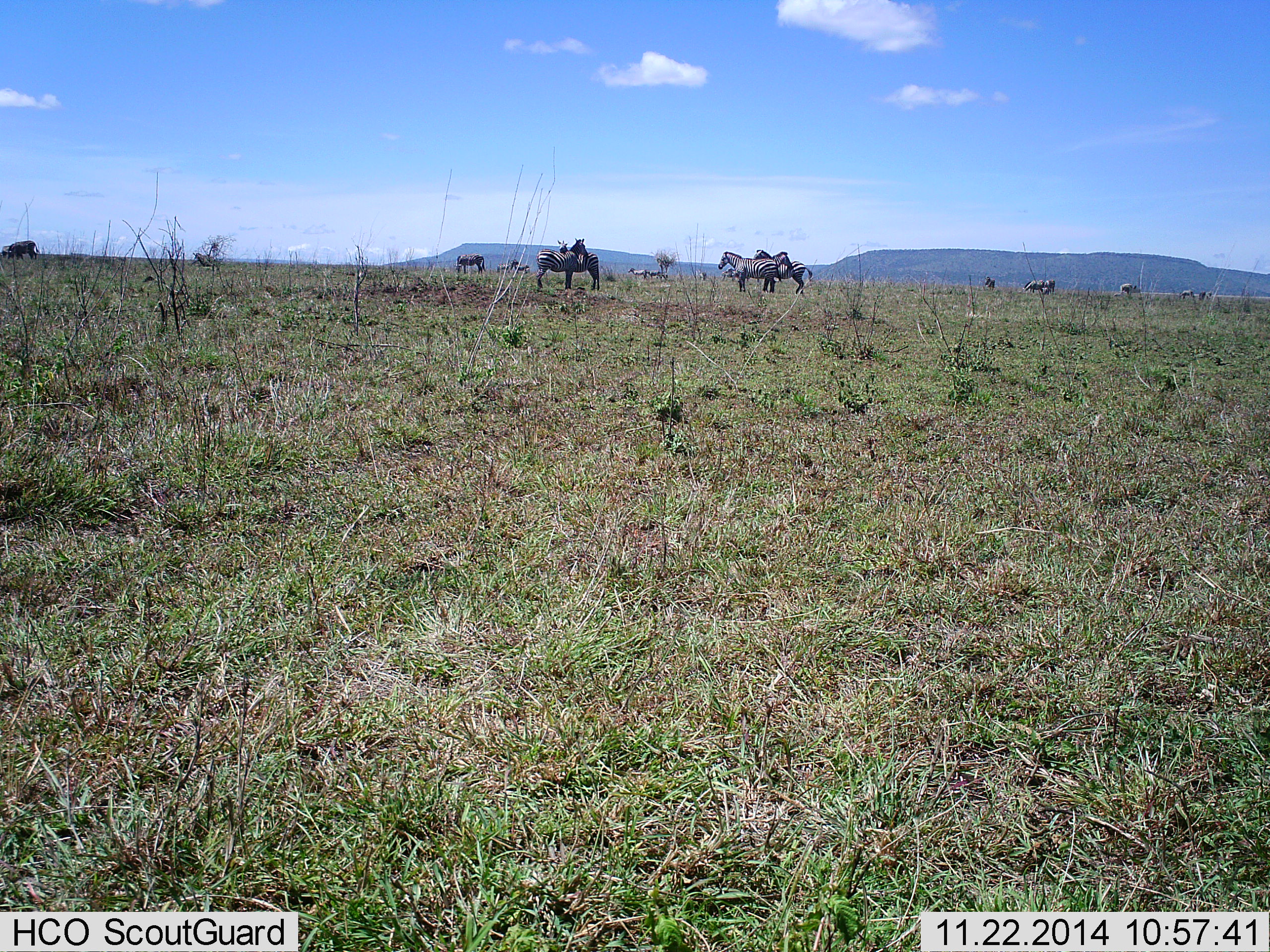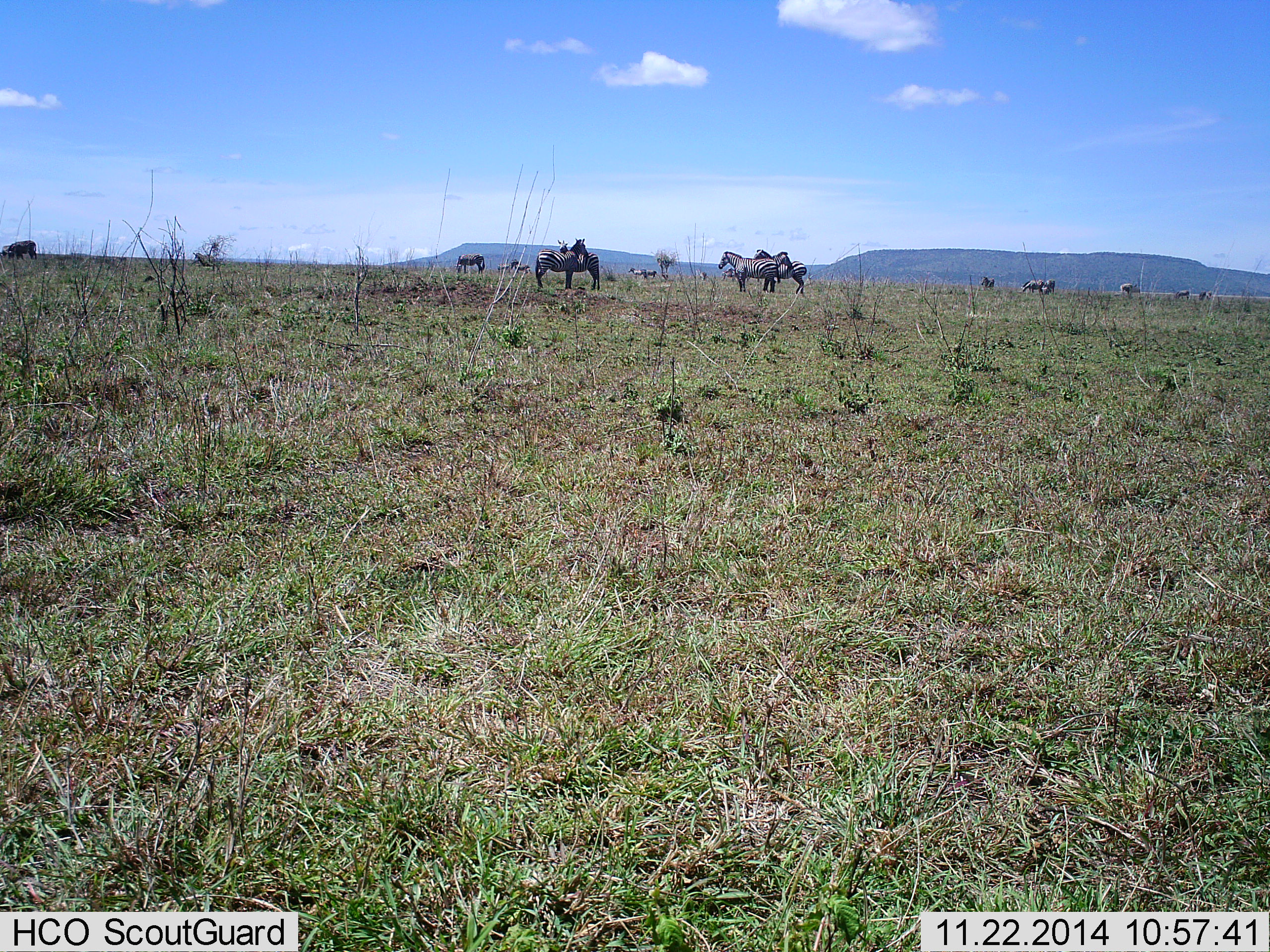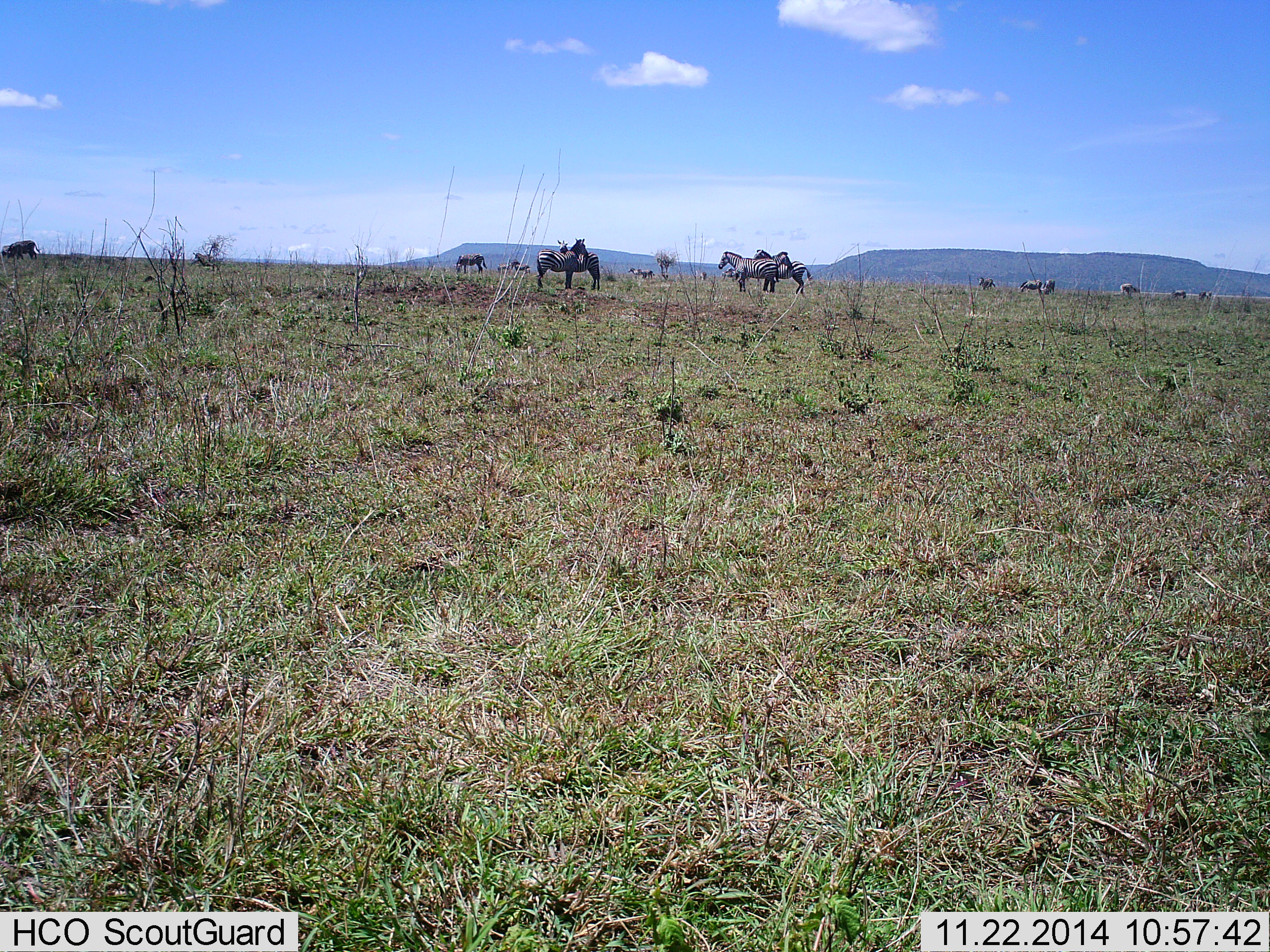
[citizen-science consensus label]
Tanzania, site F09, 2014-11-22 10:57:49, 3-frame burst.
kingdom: Animalia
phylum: Chordata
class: Mammalia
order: Perissodactyla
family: Equidae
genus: Equus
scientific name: Equus quagga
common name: plains zebra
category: zebra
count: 11-50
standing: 90%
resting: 10%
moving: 30%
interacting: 10%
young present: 0%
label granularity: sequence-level